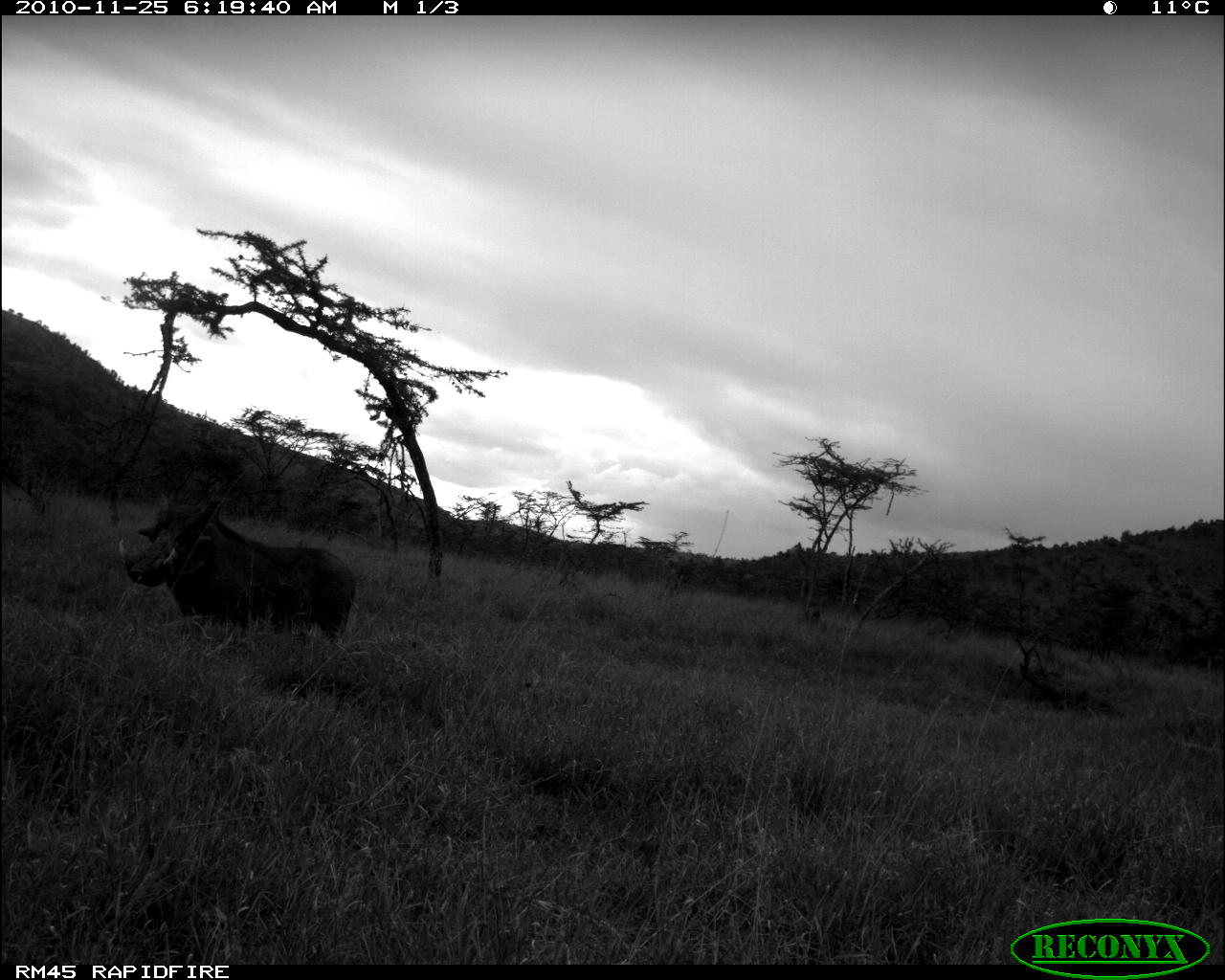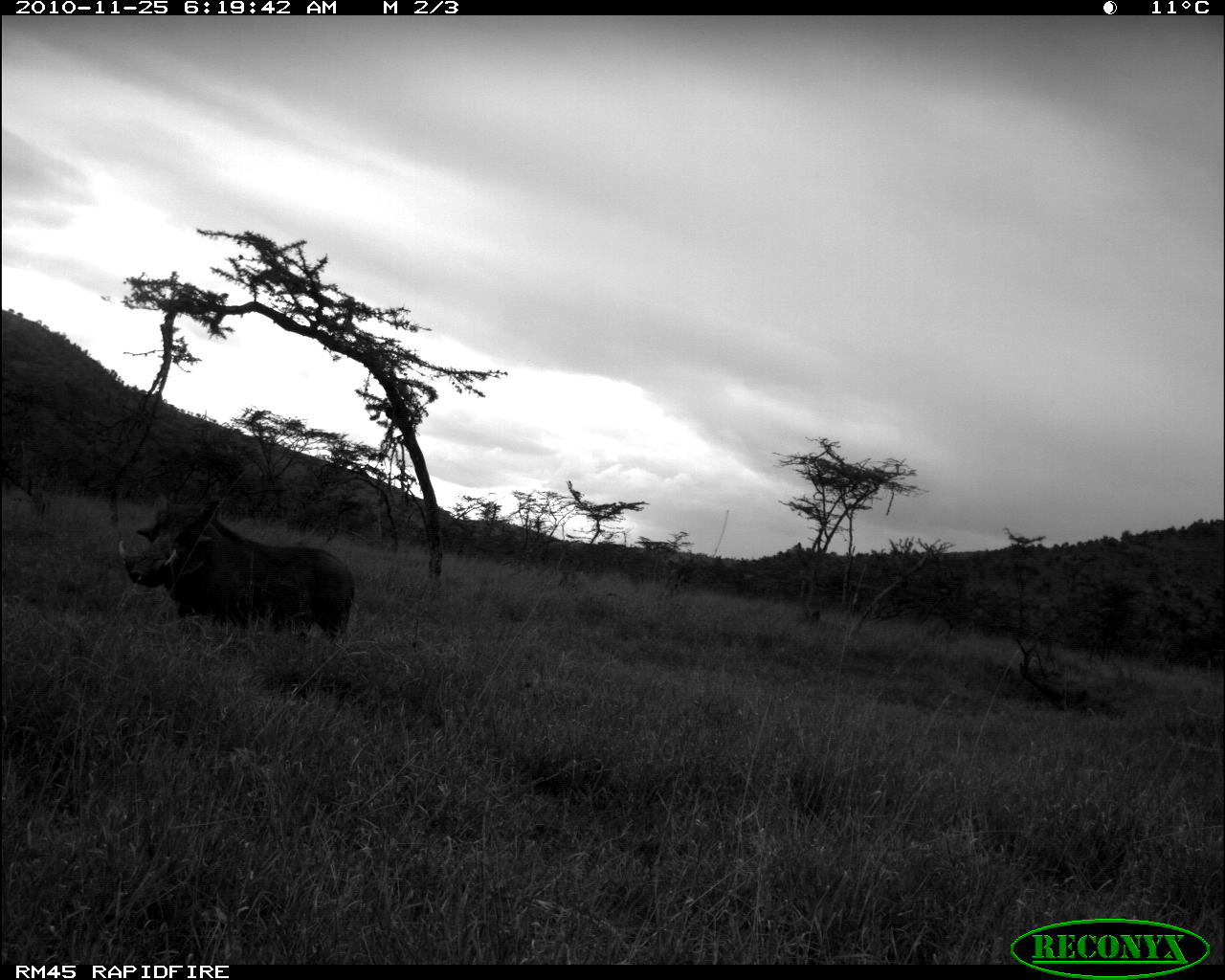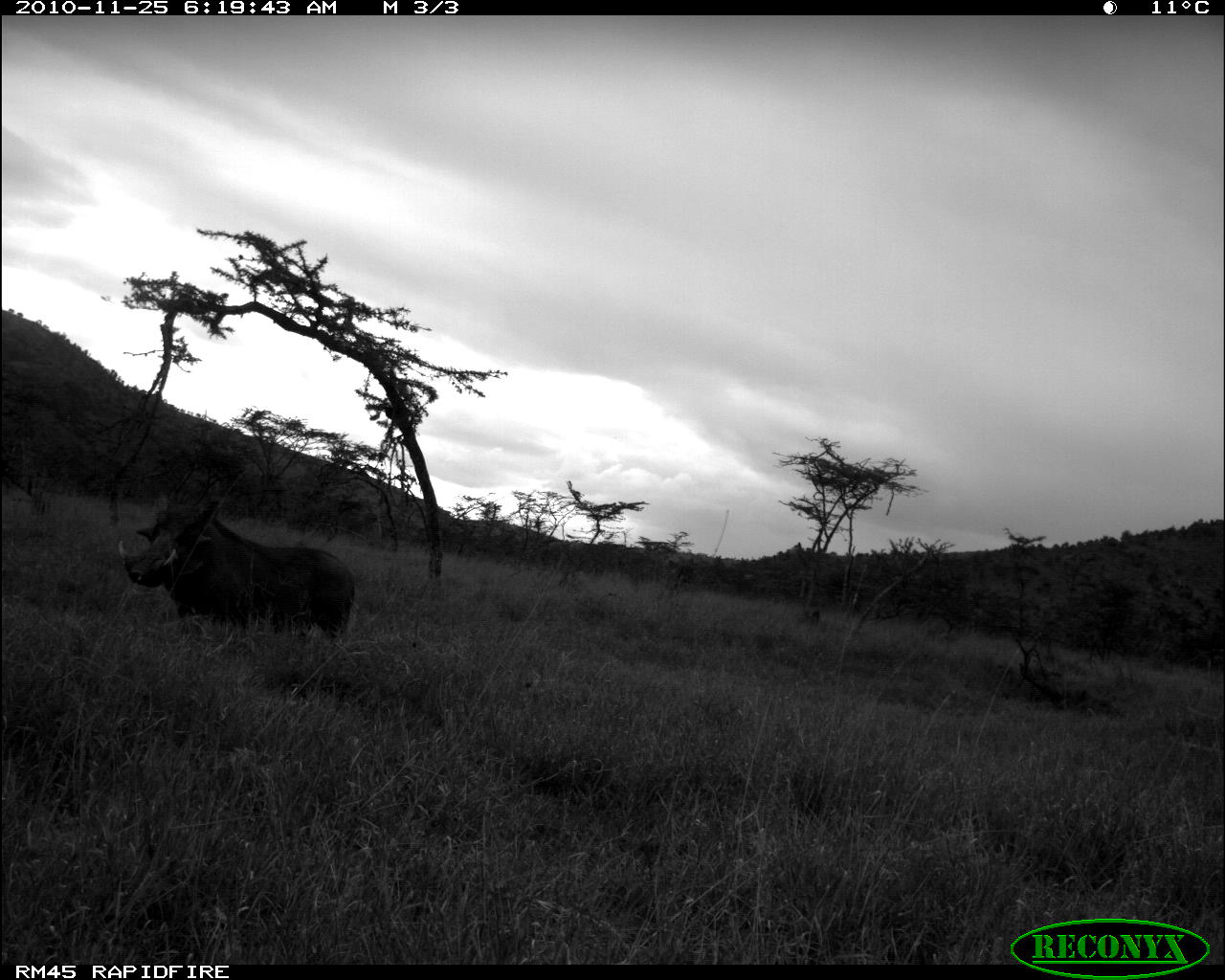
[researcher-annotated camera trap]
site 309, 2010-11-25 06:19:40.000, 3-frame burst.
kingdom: Animalia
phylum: Chordata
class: Mammalia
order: Artiodactyla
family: Suidae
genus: Phacochoerus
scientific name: Phacochoerus africanus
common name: common warthog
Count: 1.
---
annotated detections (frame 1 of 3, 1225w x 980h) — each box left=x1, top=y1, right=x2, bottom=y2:
phacochoerus africanus: left=117, top=493, right=357, bottom=649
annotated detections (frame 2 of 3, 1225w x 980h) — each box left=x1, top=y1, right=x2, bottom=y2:
phacochoerus africanus: left=117, top=492, right=355, bottom=641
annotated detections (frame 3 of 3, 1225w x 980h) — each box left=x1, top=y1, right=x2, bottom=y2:
phacochoerus africanus: left=116, top=493, right=356, bottom=644